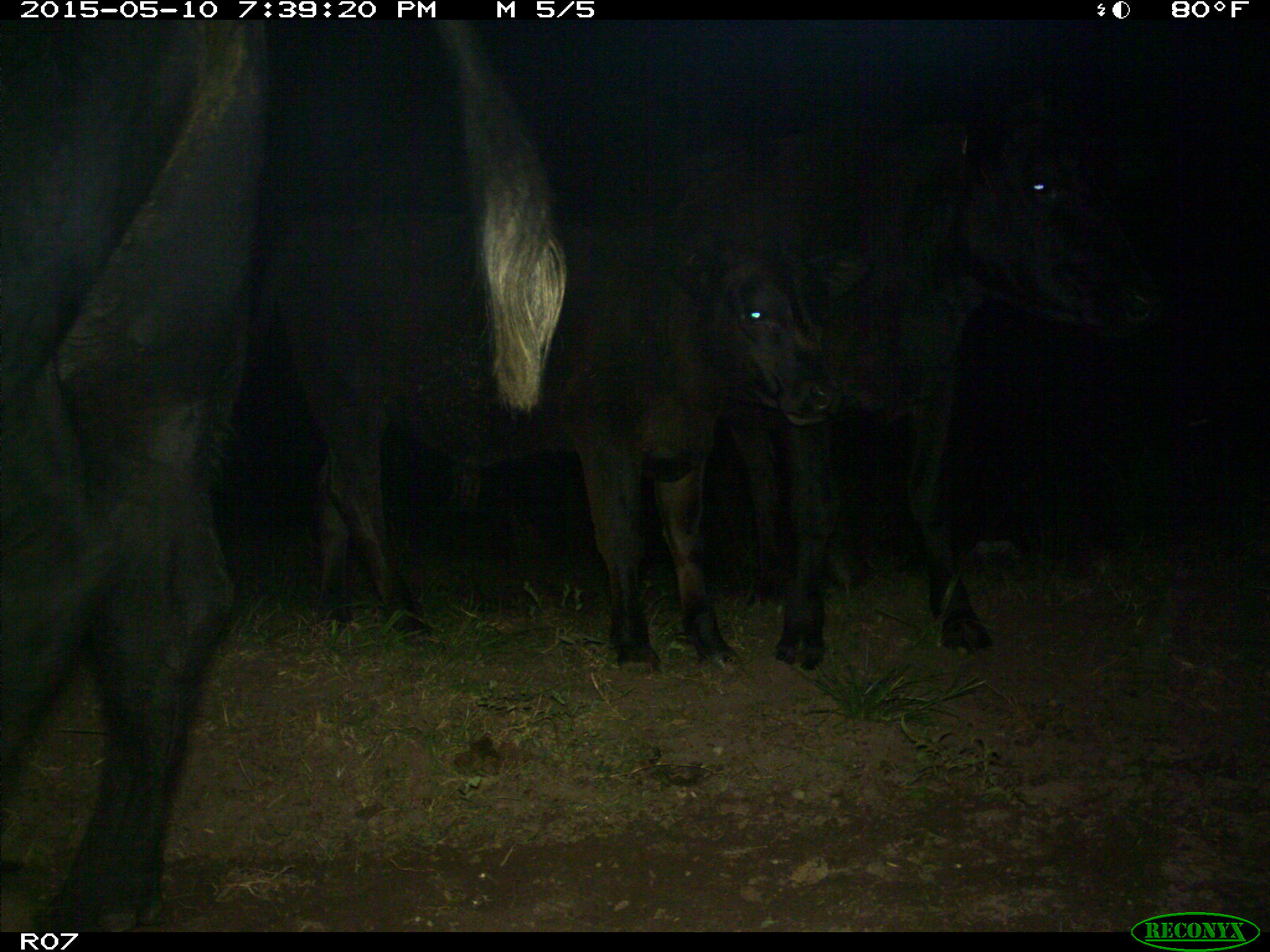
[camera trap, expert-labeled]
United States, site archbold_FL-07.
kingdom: Animalia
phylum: Chordata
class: Mammalia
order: Artiodactyla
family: Bovidae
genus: Bos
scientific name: Bos taurus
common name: domestic cow